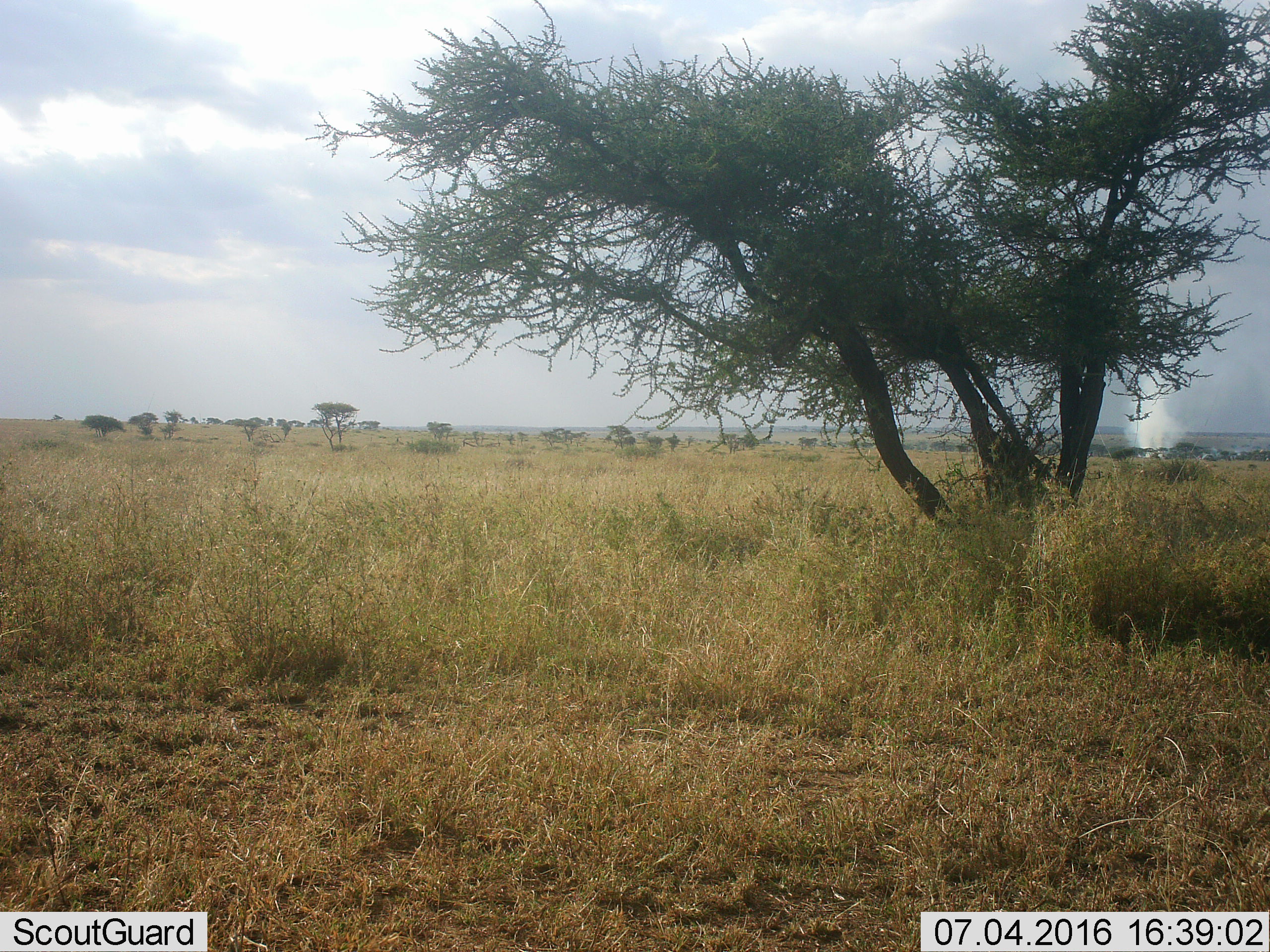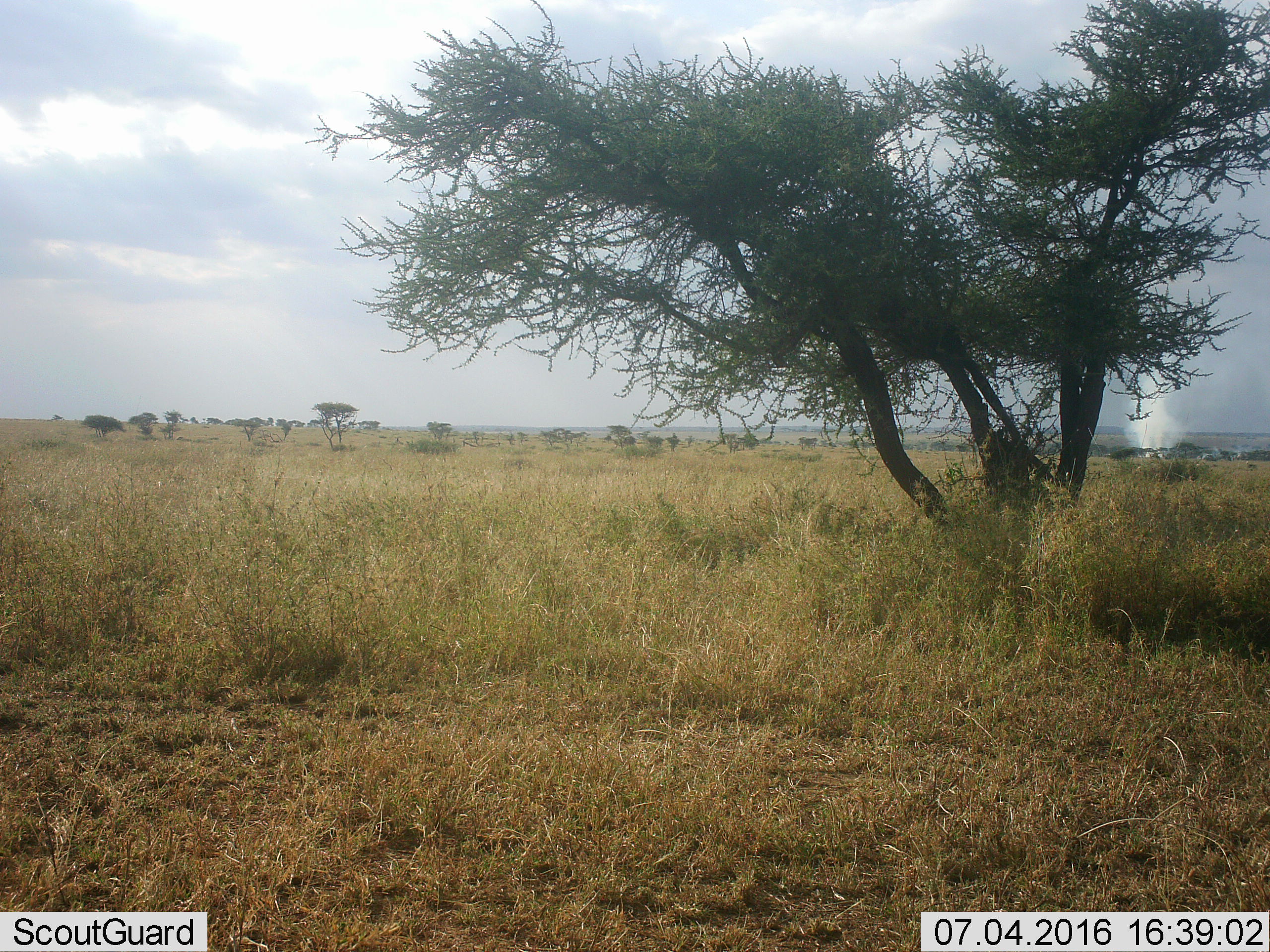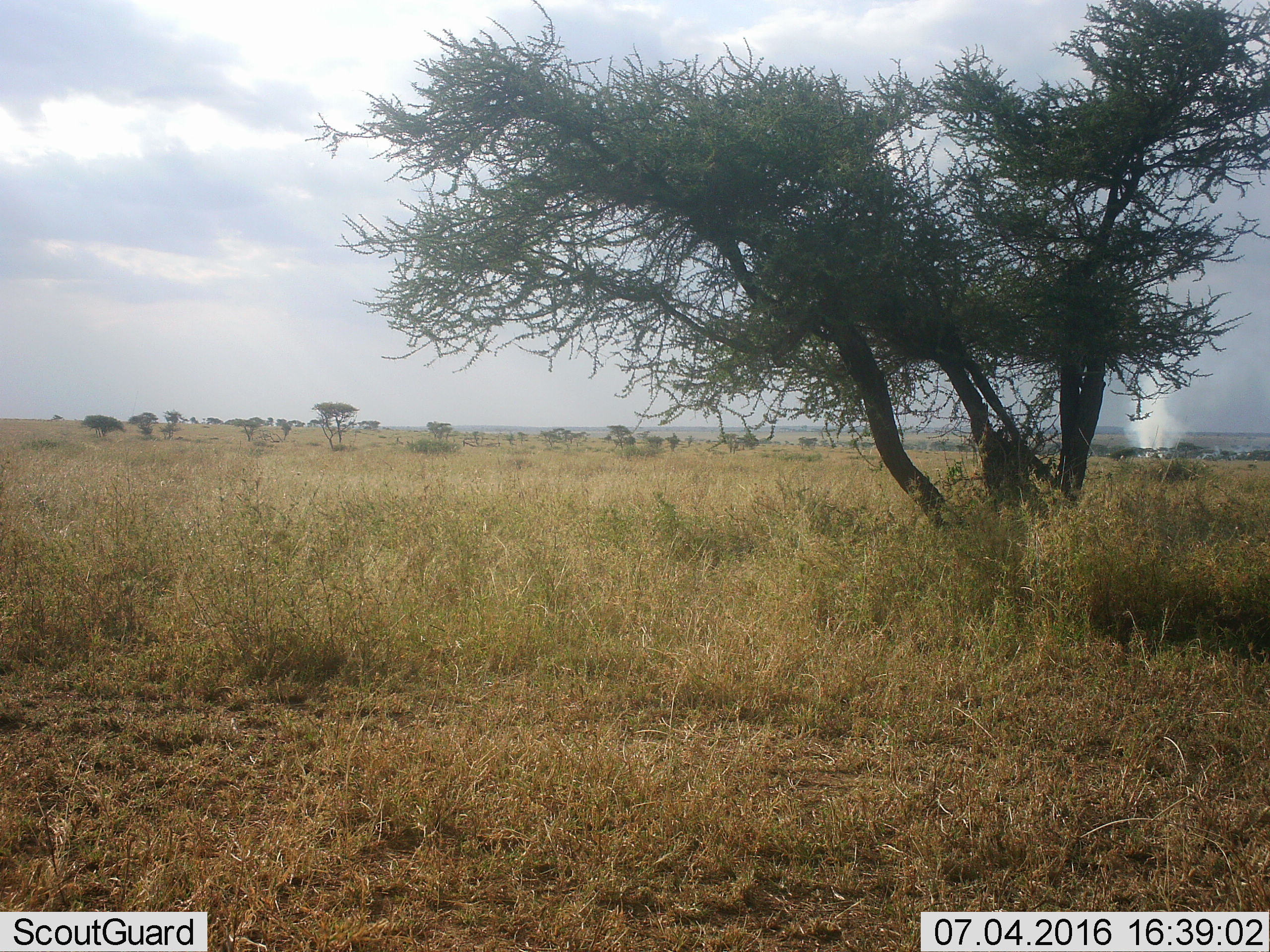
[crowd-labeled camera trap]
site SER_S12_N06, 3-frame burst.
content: unidentified animal